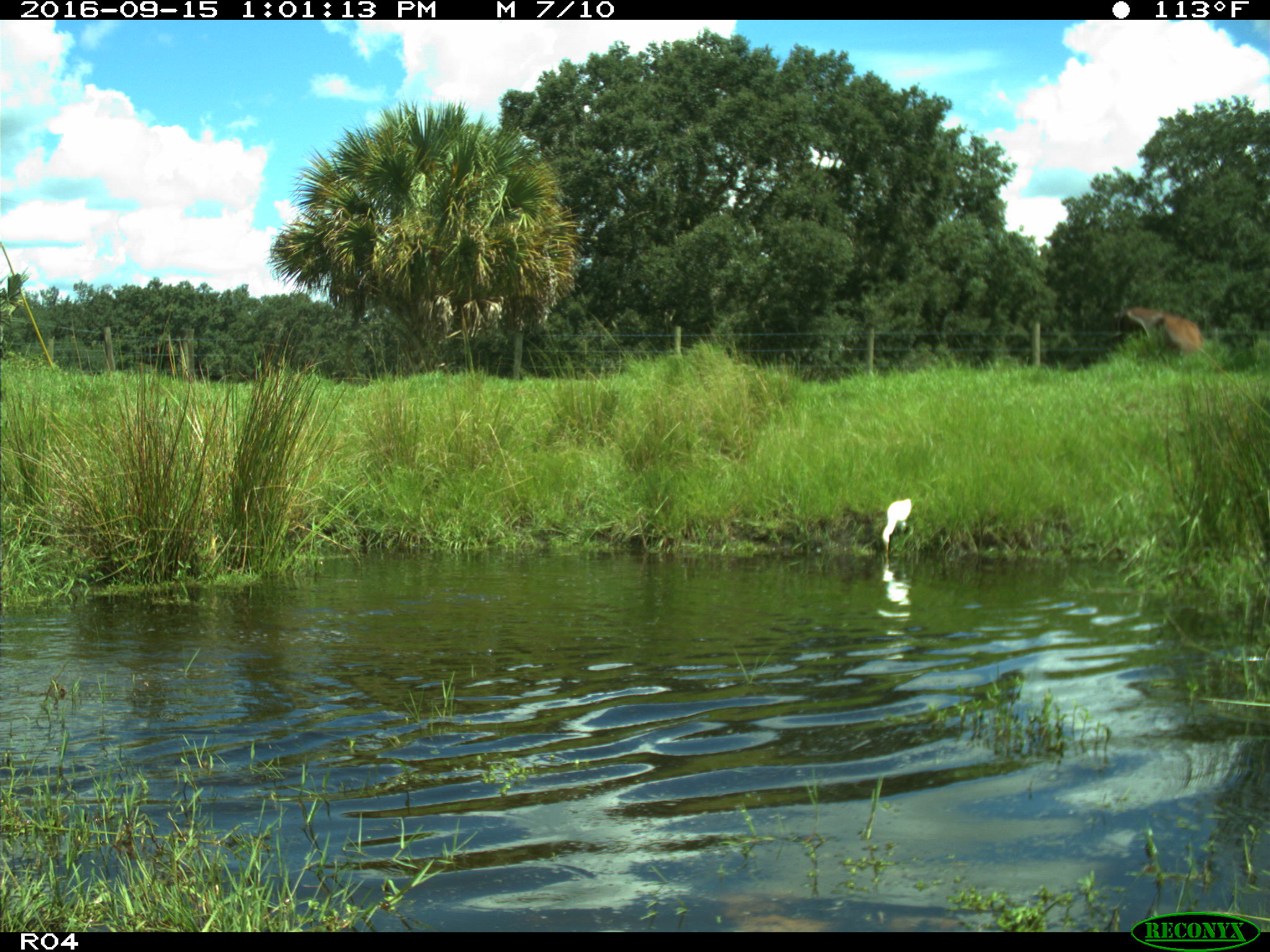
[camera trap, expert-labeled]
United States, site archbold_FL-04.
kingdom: Animalia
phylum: Chordata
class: Mammalia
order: Artiodactyla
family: Bovidae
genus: Bos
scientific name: Bos taurus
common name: domestic cow